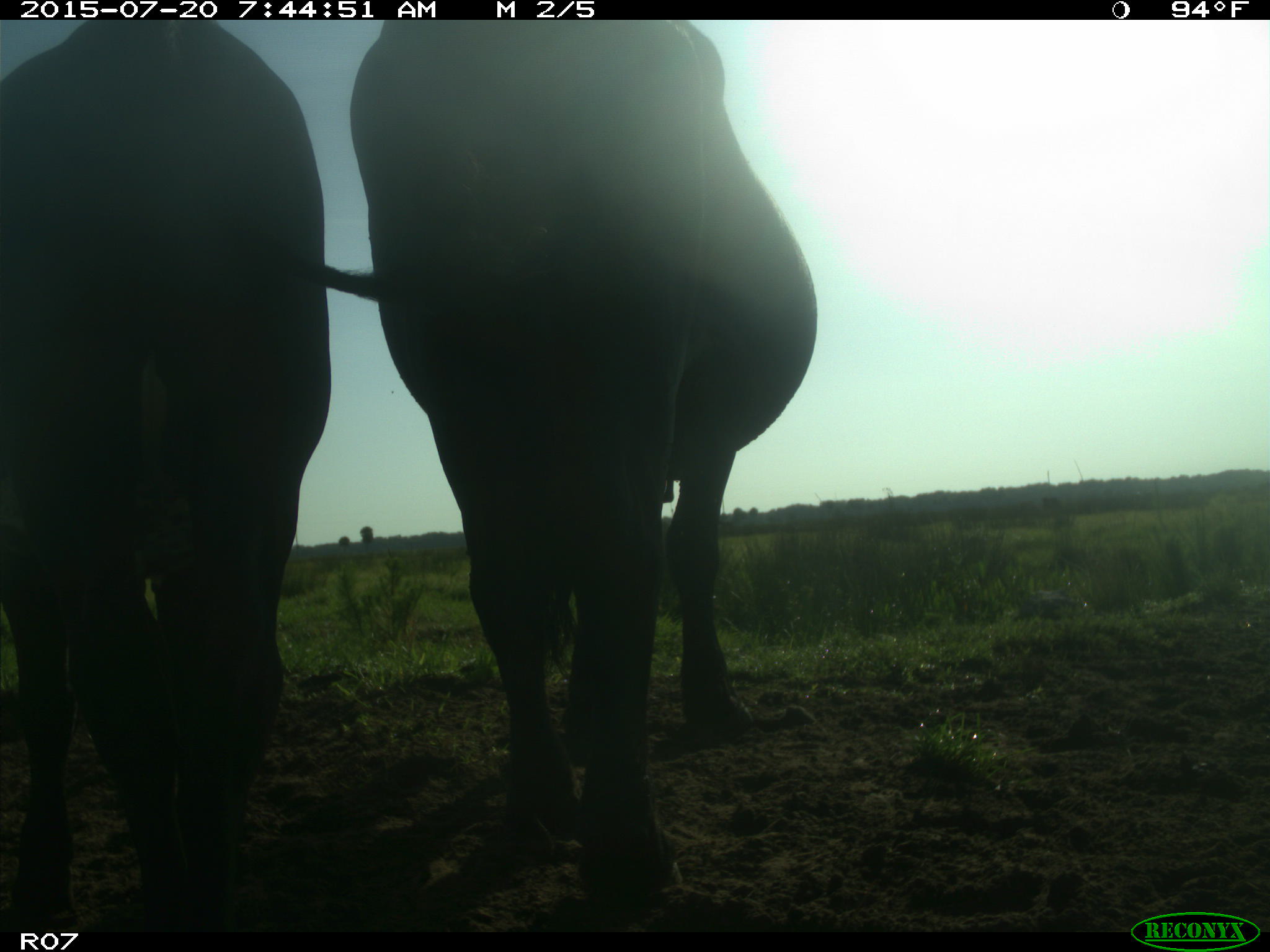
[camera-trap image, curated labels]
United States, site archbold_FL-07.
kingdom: Animalia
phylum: Chordata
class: Mammalia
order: Artiodactyla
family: Bovidae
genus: Bos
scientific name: Bos taurus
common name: domestic cow